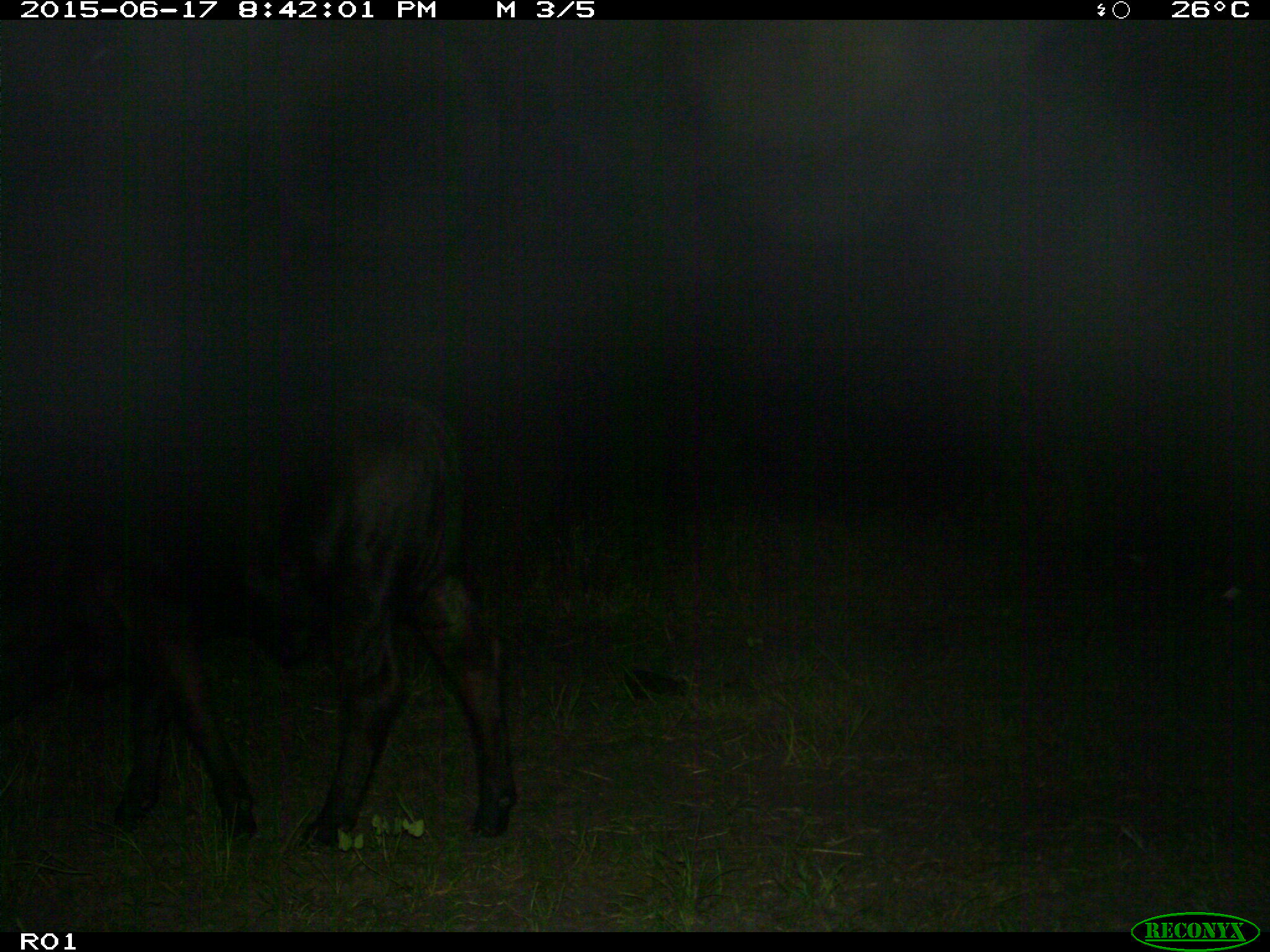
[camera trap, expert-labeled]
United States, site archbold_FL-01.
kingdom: Animalia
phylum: Chordata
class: Mammalia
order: Artiodactyla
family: Bovidae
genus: Bos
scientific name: Bos taurus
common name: domestic cow